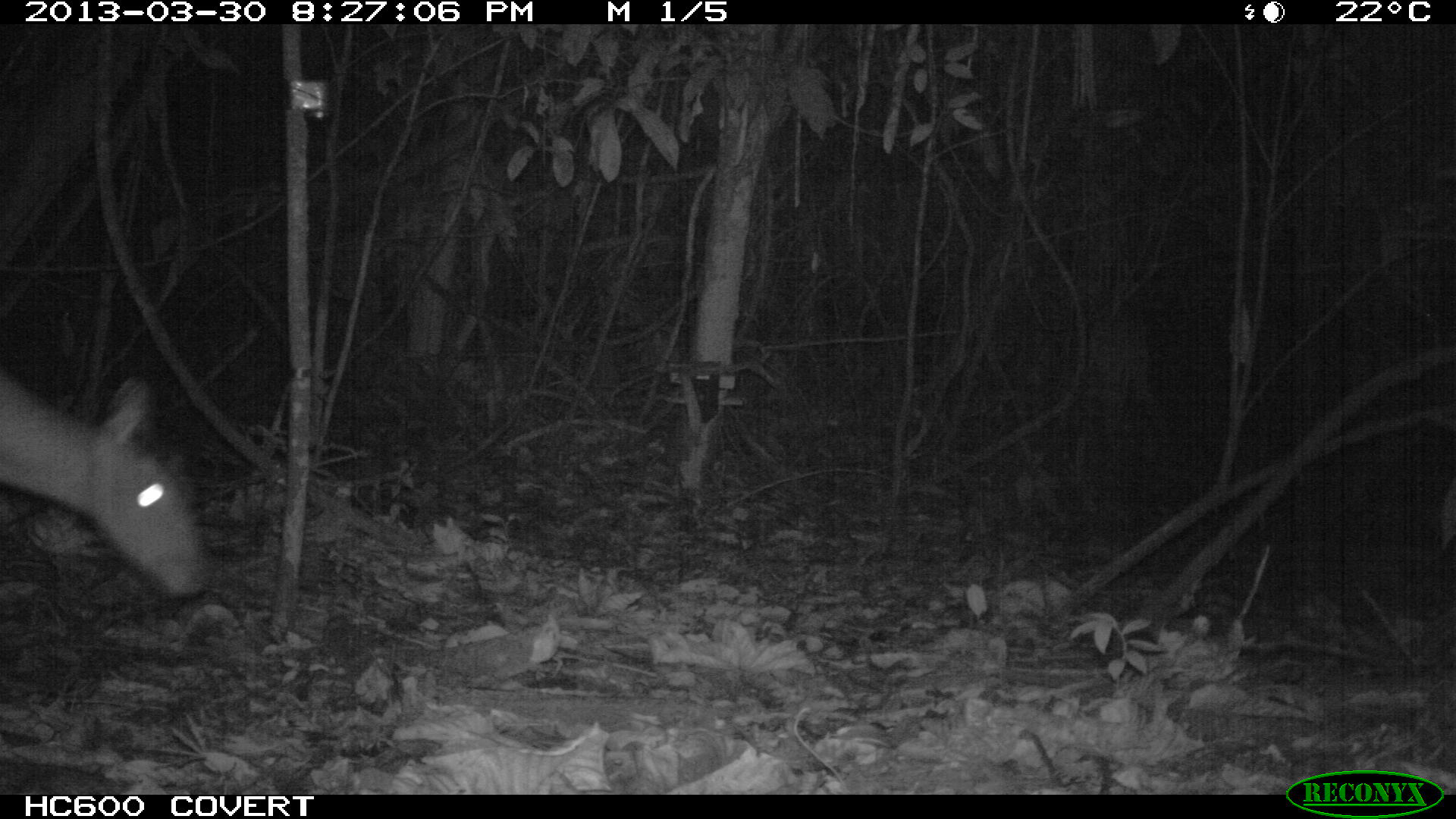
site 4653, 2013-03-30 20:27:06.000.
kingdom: Animalia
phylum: Chordata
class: Mammalia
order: Artiodactyla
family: Cervidae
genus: Mazama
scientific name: Mazama americana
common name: red brocket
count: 1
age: adult